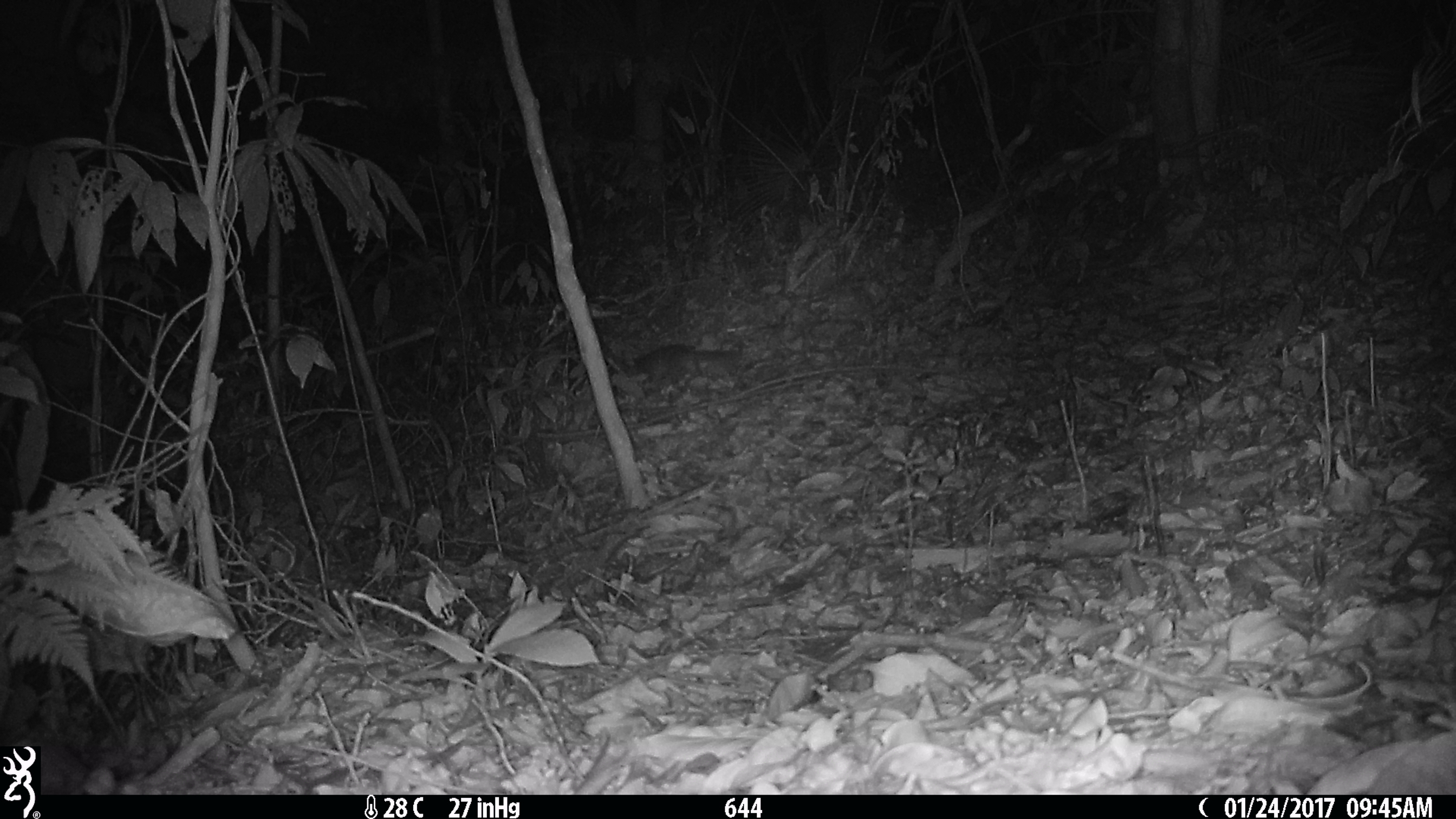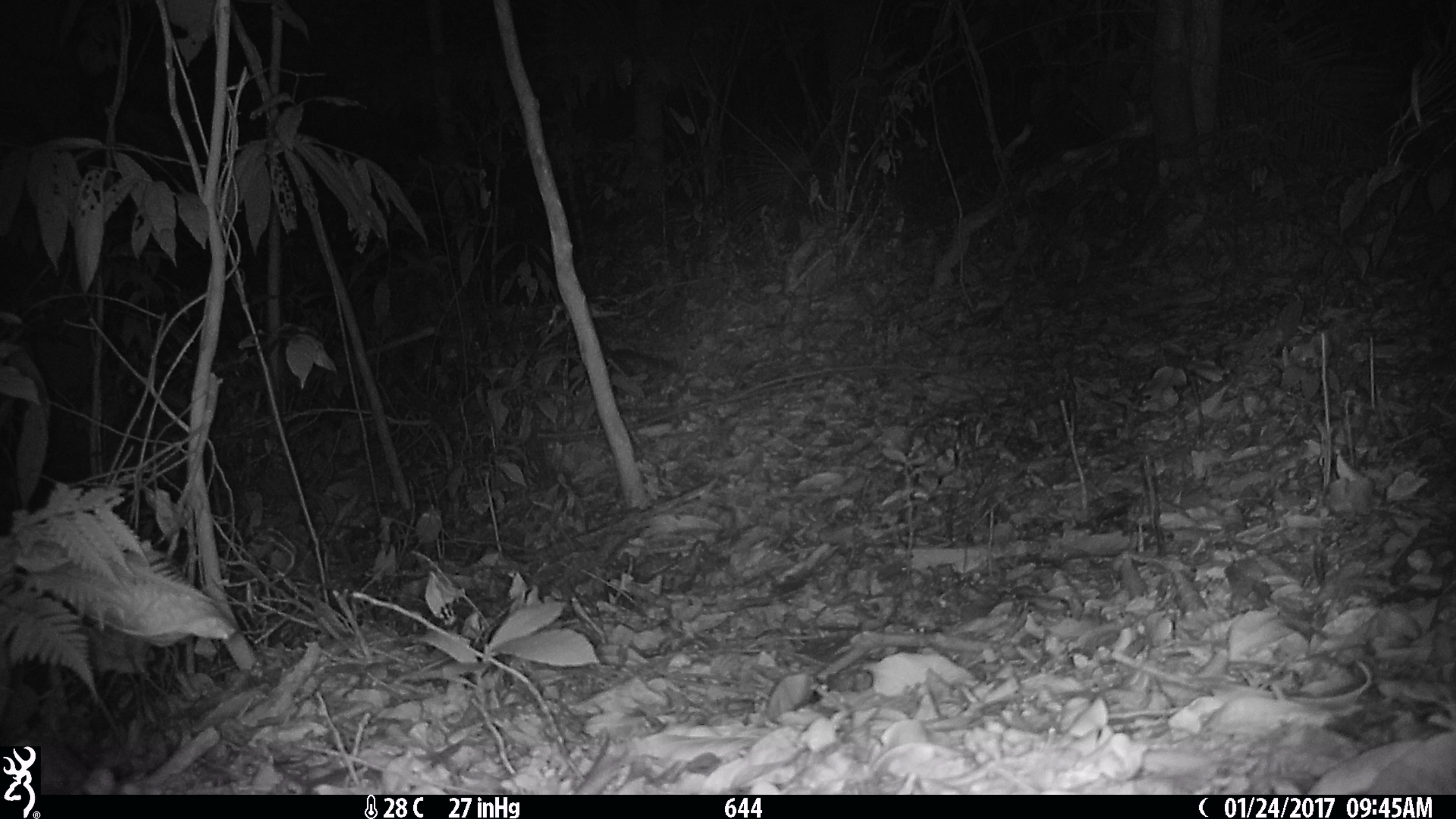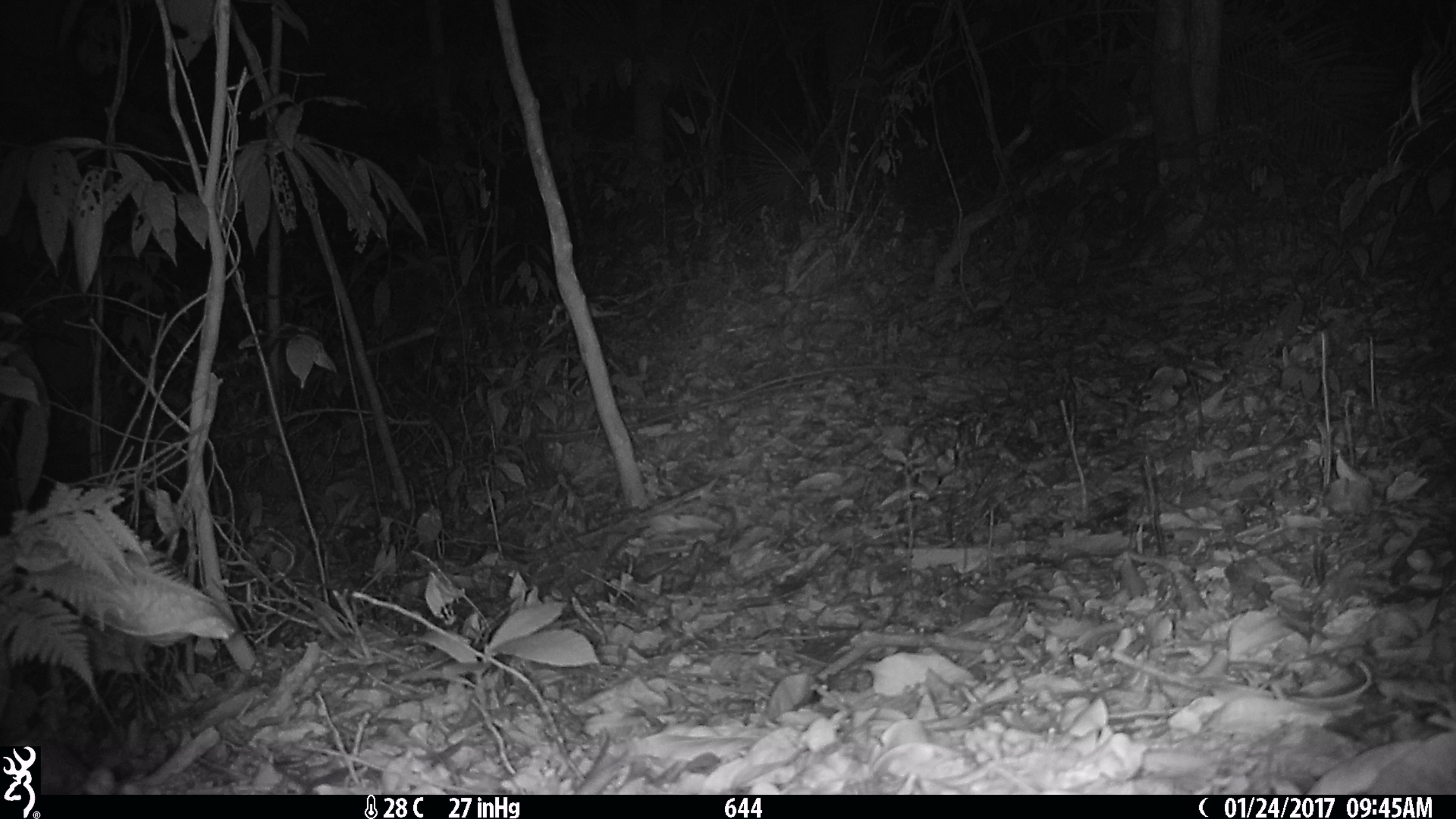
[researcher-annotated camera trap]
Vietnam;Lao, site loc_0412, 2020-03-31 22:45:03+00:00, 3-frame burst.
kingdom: Animalia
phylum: Chordata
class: Mammalia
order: Carnivora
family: Mustelidae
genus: Melogale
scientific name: Melogale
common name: ferret badger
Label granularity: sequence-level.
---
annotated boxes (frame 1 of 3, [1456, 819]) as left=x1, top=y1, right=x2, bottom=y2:
ferret badger: left=627, top=344, right=742, bottom=385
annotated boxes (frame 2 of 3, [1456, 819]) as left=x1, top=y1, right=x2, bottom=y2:
ferret badger: left=602, top=344, right=693, bottom=376